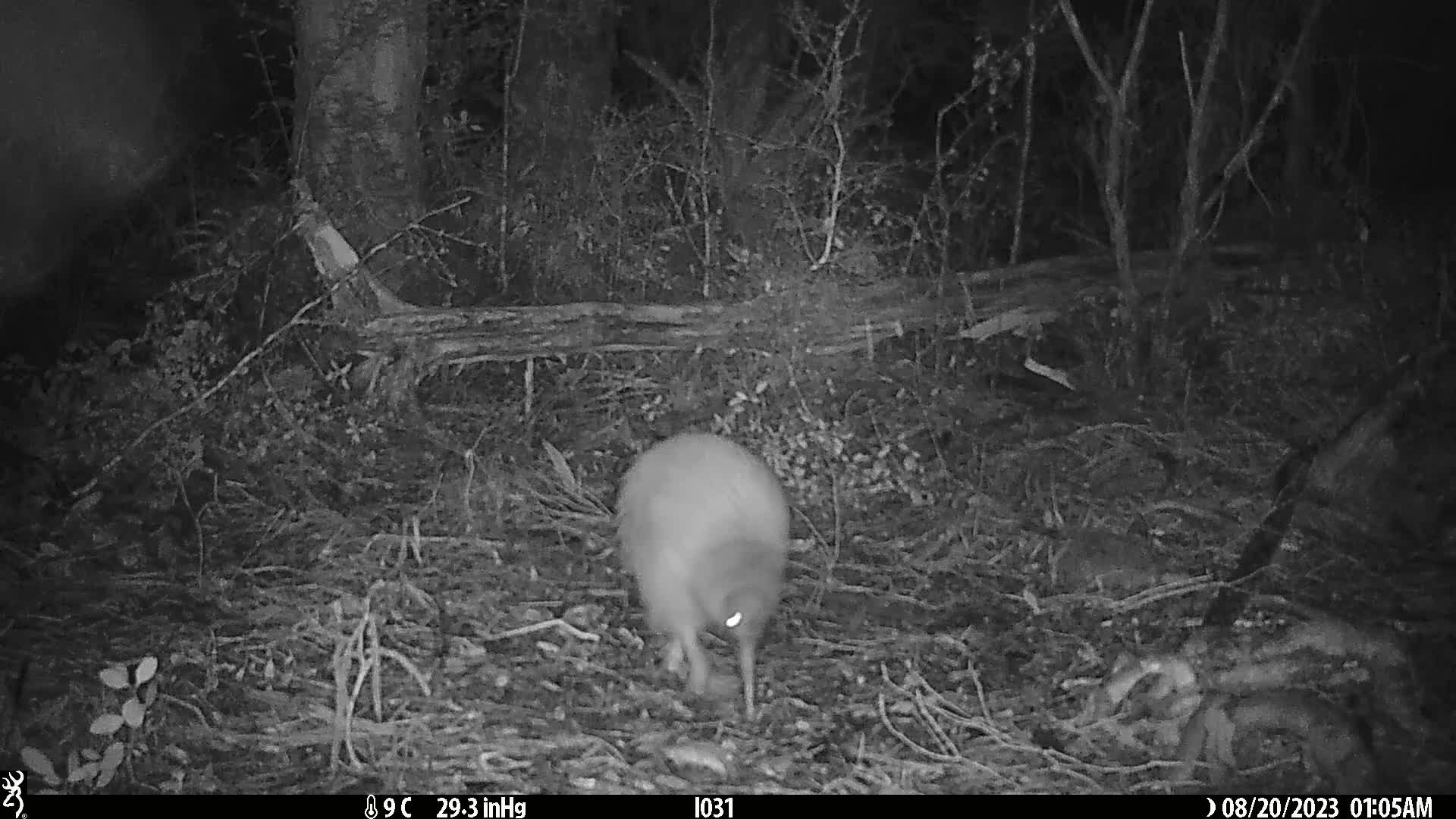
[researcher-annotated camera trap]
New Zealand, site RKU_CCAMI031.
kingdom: Animalia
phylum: Chordata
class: Aves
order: Apterygiformes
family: Apterygidae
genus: Apteryx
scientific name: Apteryx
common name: kiwi